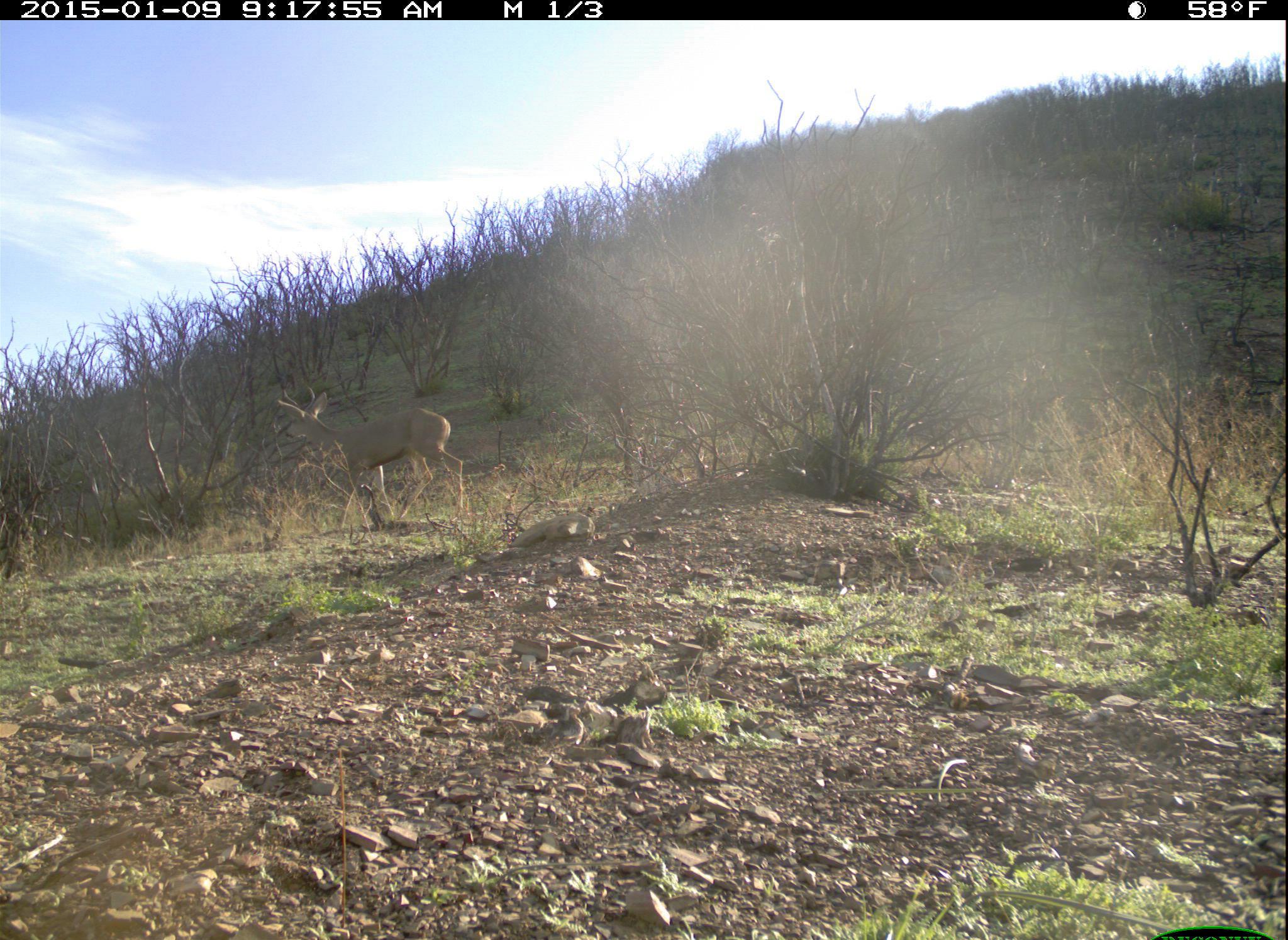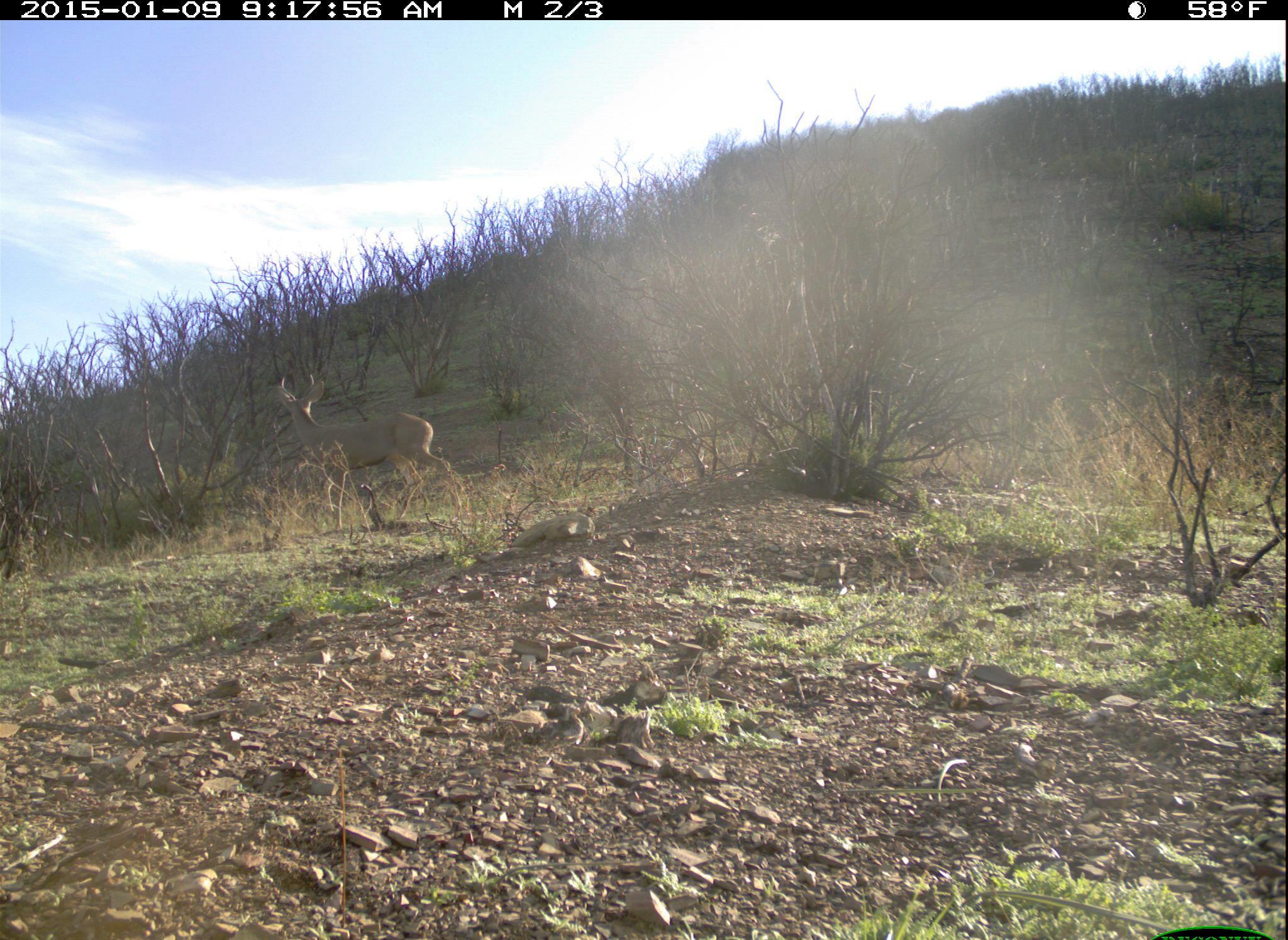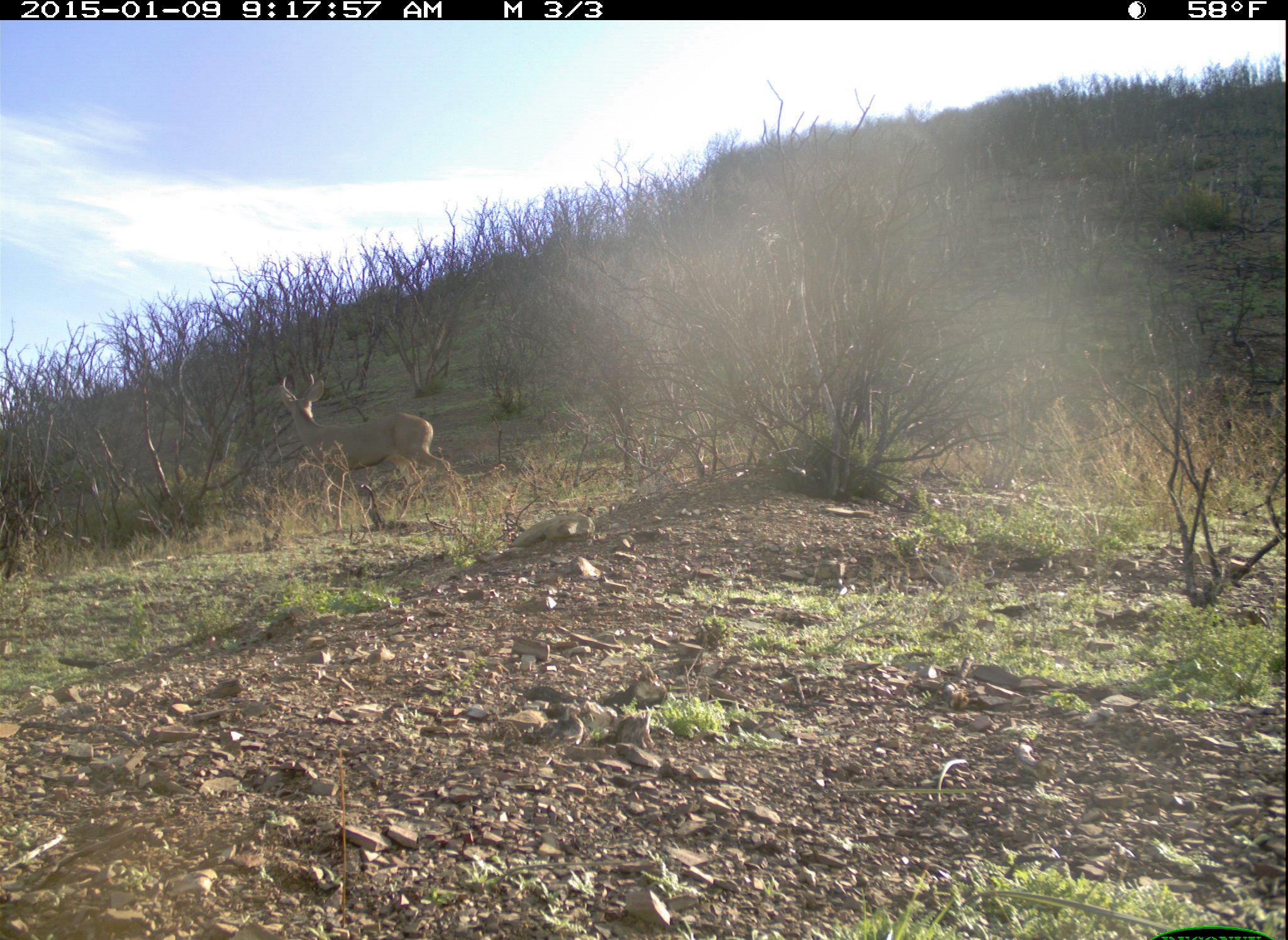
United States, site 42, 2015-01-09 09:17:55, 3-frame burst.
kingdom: Animalia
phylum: Chordata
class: Mammalia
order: Artiodactyla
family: Cervidae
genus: Odocoileus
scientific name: Odocoileus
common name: deer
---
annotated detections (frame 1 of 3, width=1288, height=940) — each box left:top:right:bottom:
deer: 276:384:462:534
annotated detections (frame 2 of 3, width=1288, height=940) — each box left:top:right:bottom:
deer: 268:371:460:531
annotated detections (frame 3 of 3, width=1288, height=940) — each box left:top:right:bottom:
deer: 275:371:459:533